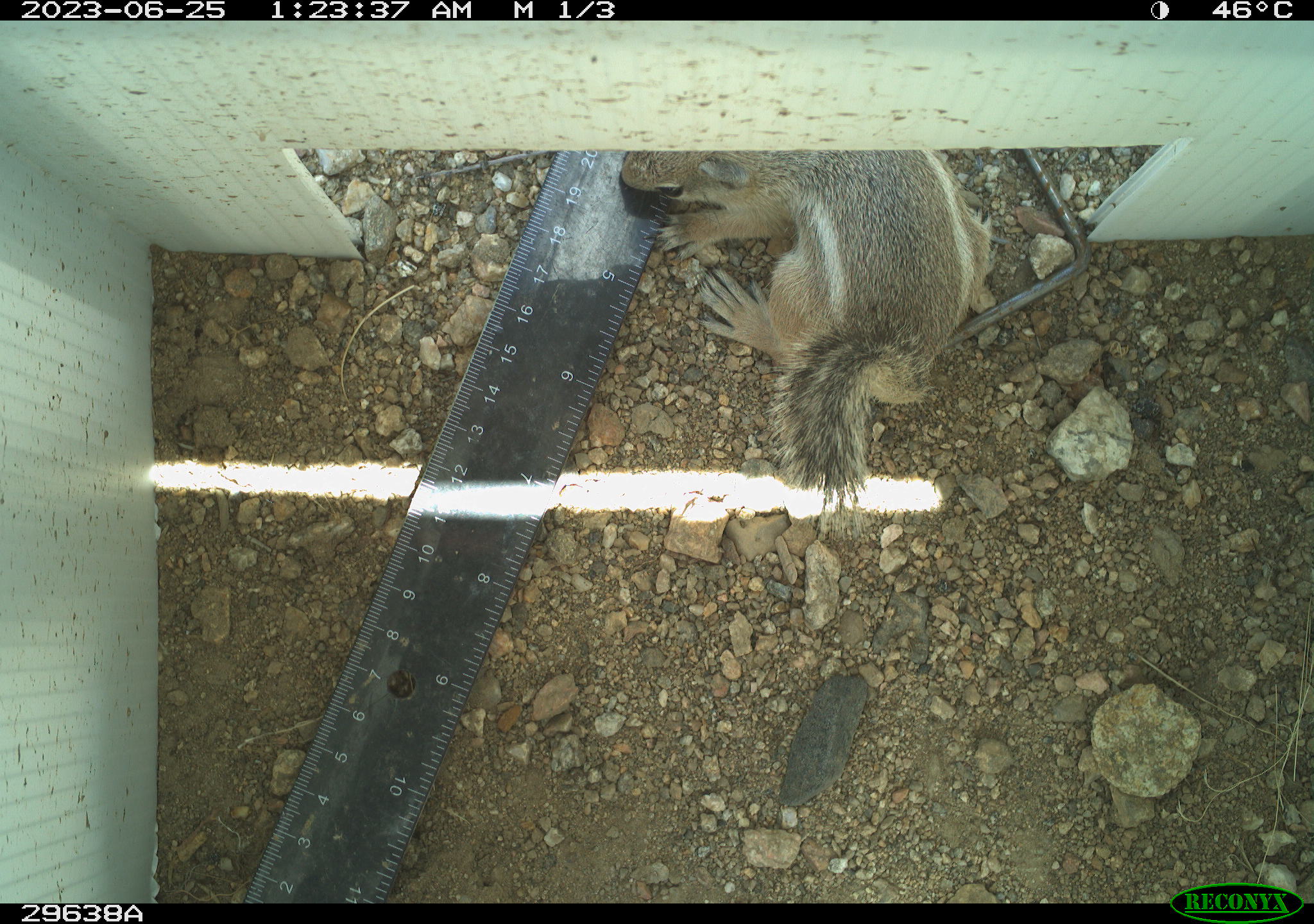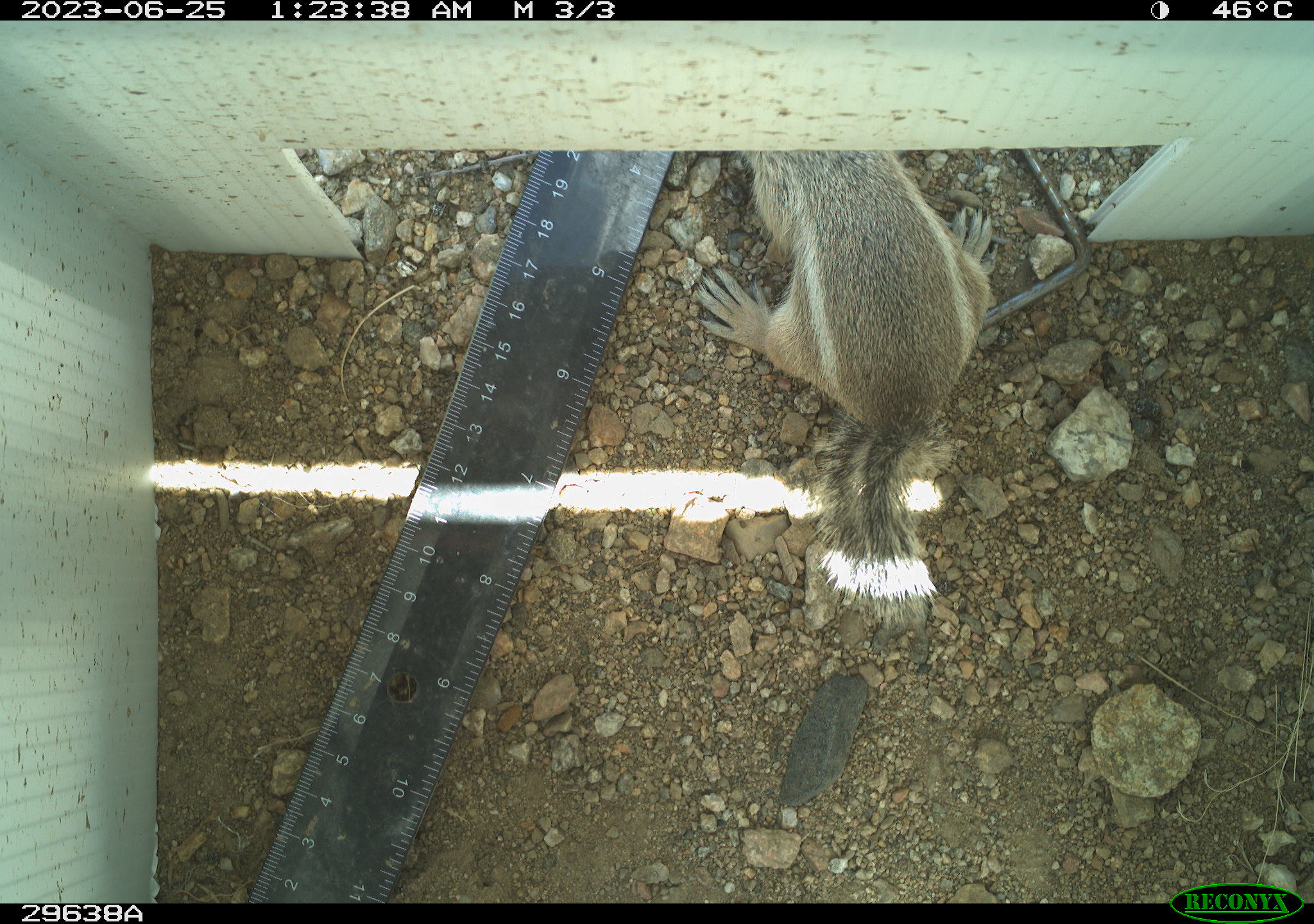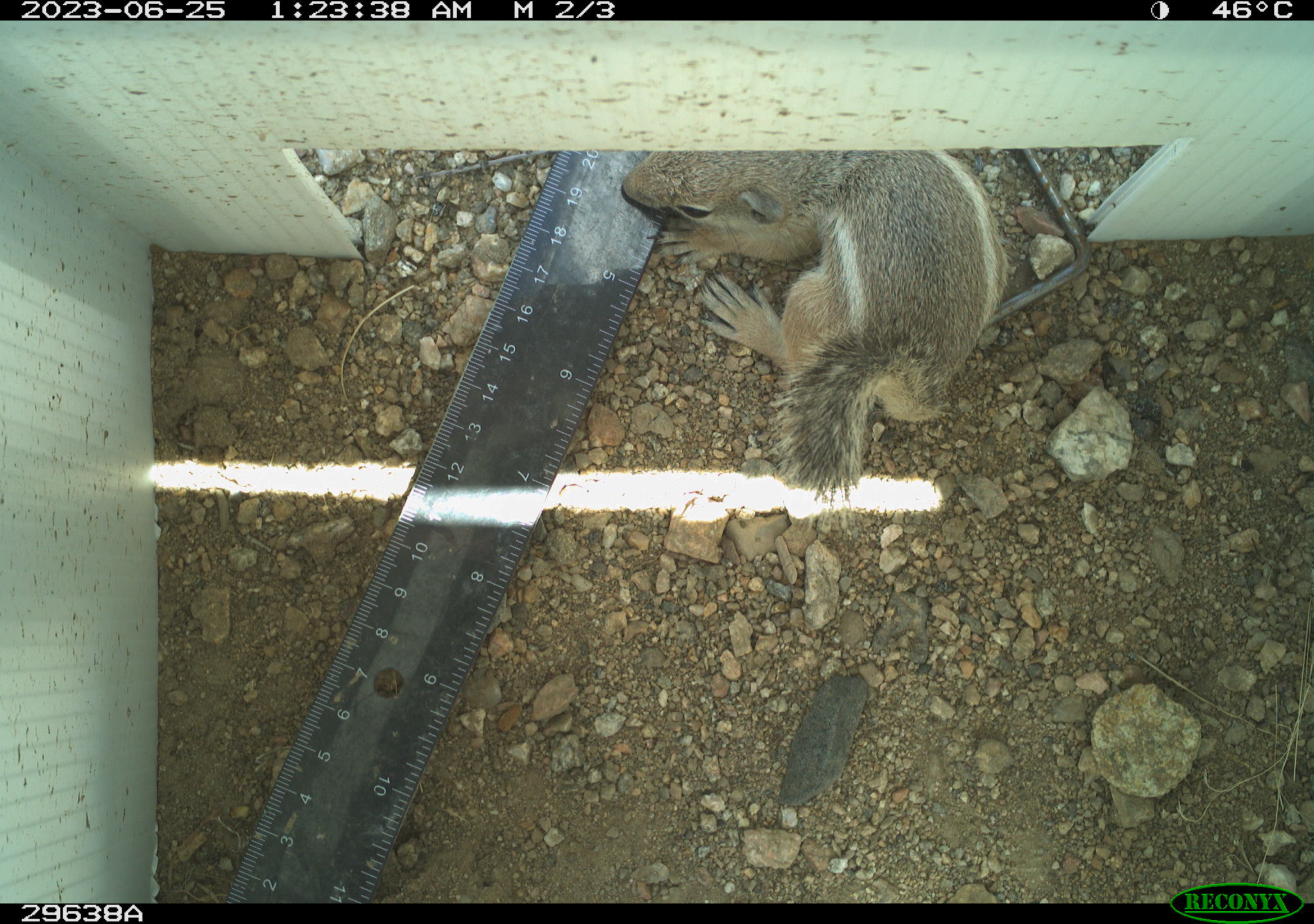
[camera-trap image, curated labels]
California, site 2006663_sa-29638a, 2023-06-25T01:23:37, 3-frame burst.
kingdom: Animalia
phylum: Chordata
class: Mammalia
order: Rodentia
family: Sciuridae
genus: Ammospermophilus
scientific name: Ammospermophilus leucurus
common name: white-tailed antelope squirrel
White-tailed antelope squirrel (Ammospermophilus leucurus).